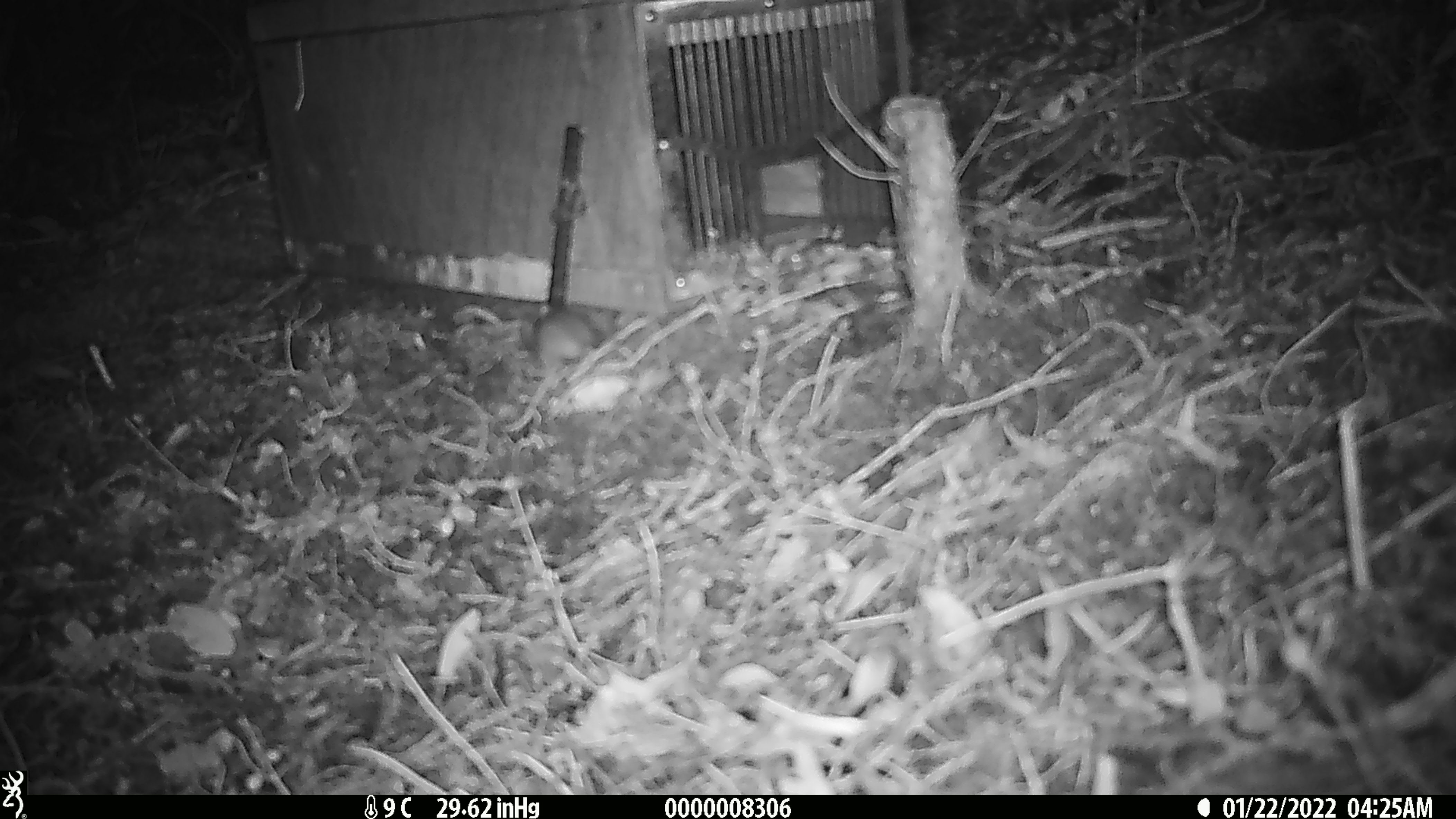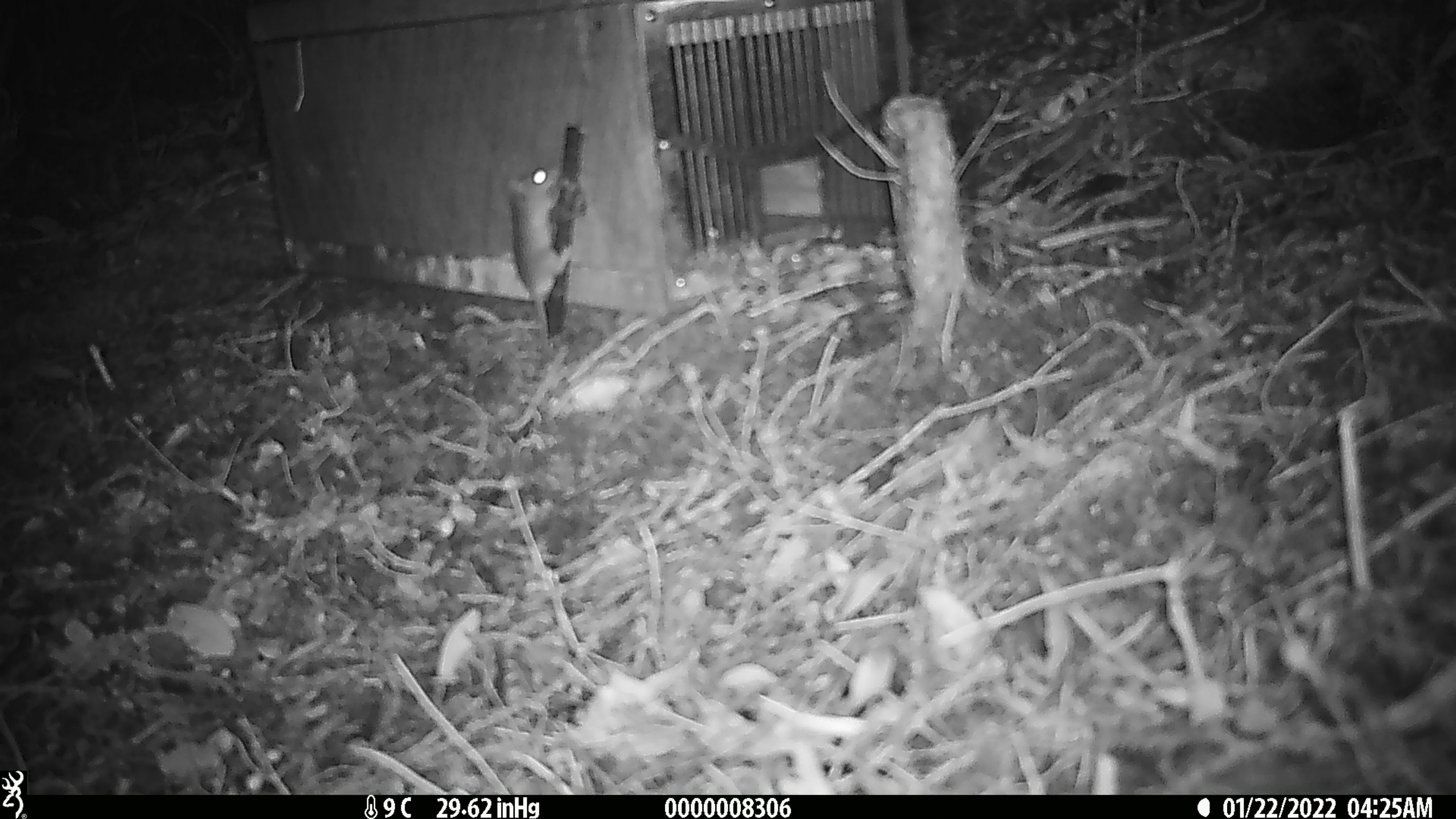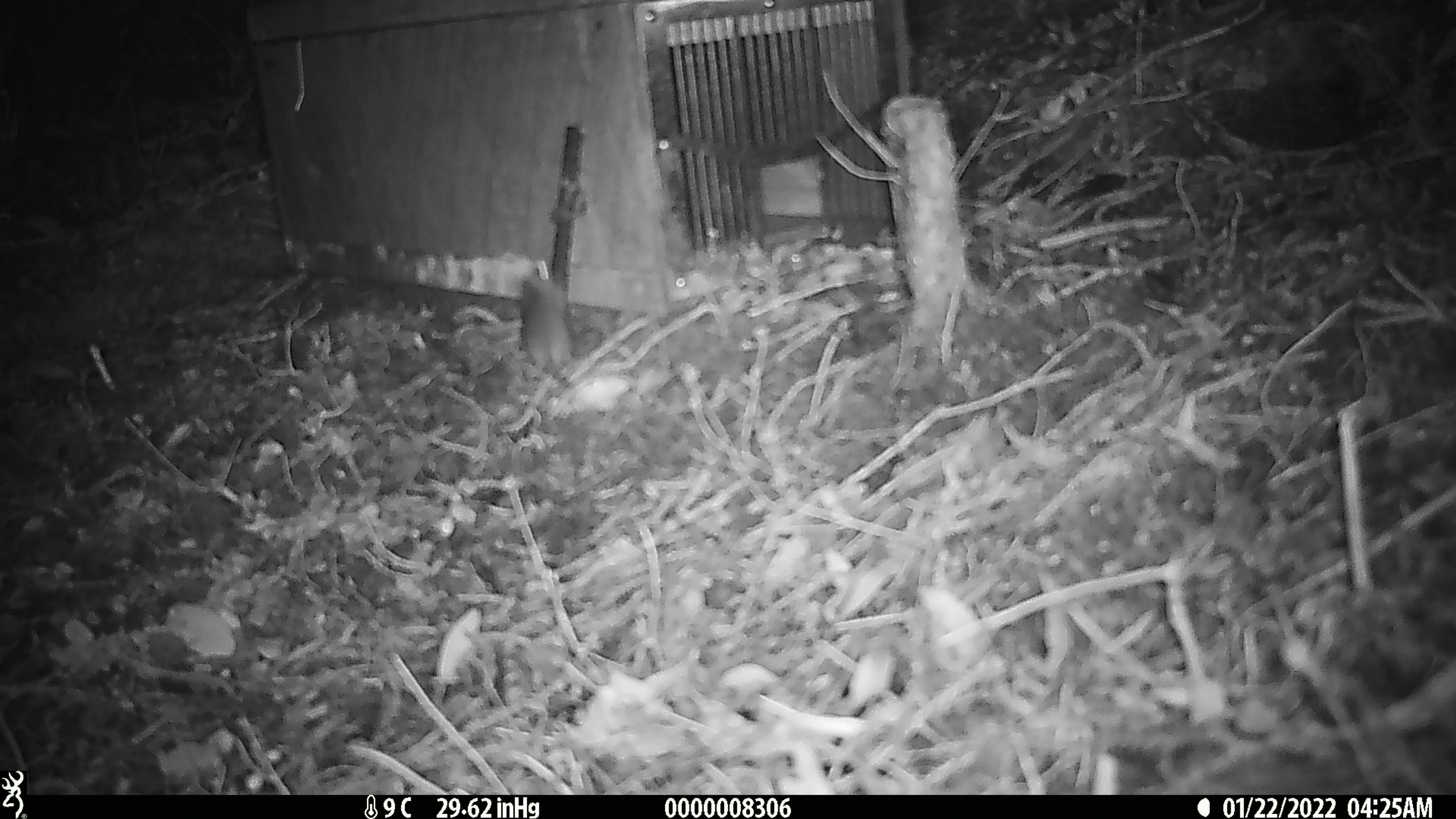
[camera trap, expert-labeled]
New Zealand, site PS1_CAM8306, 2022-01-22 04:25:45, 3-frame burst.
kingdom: Animalia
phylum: Chordata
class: Mammalia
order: Rodentia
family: Muridae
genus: Mus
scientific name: Mus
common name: mouse